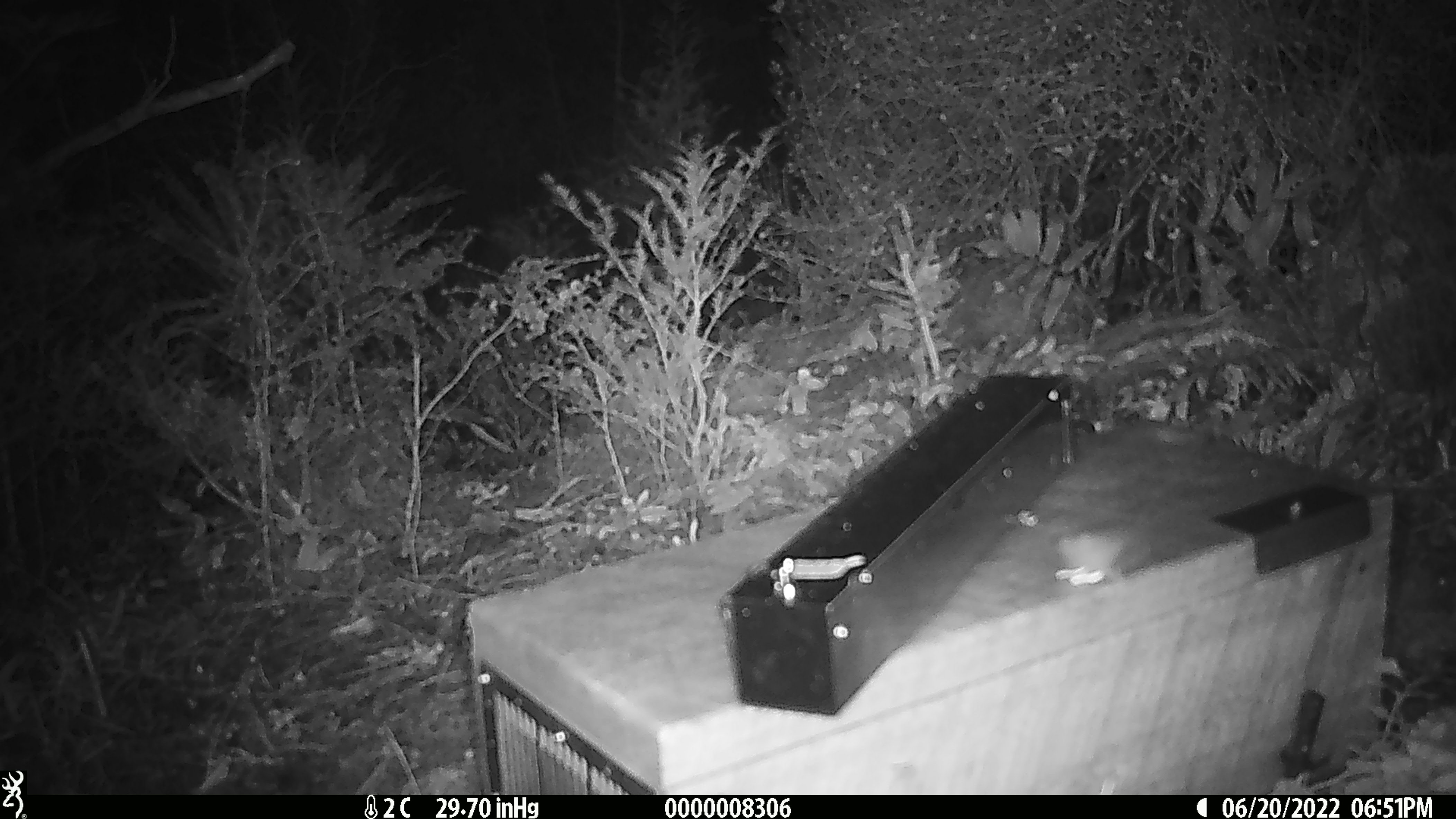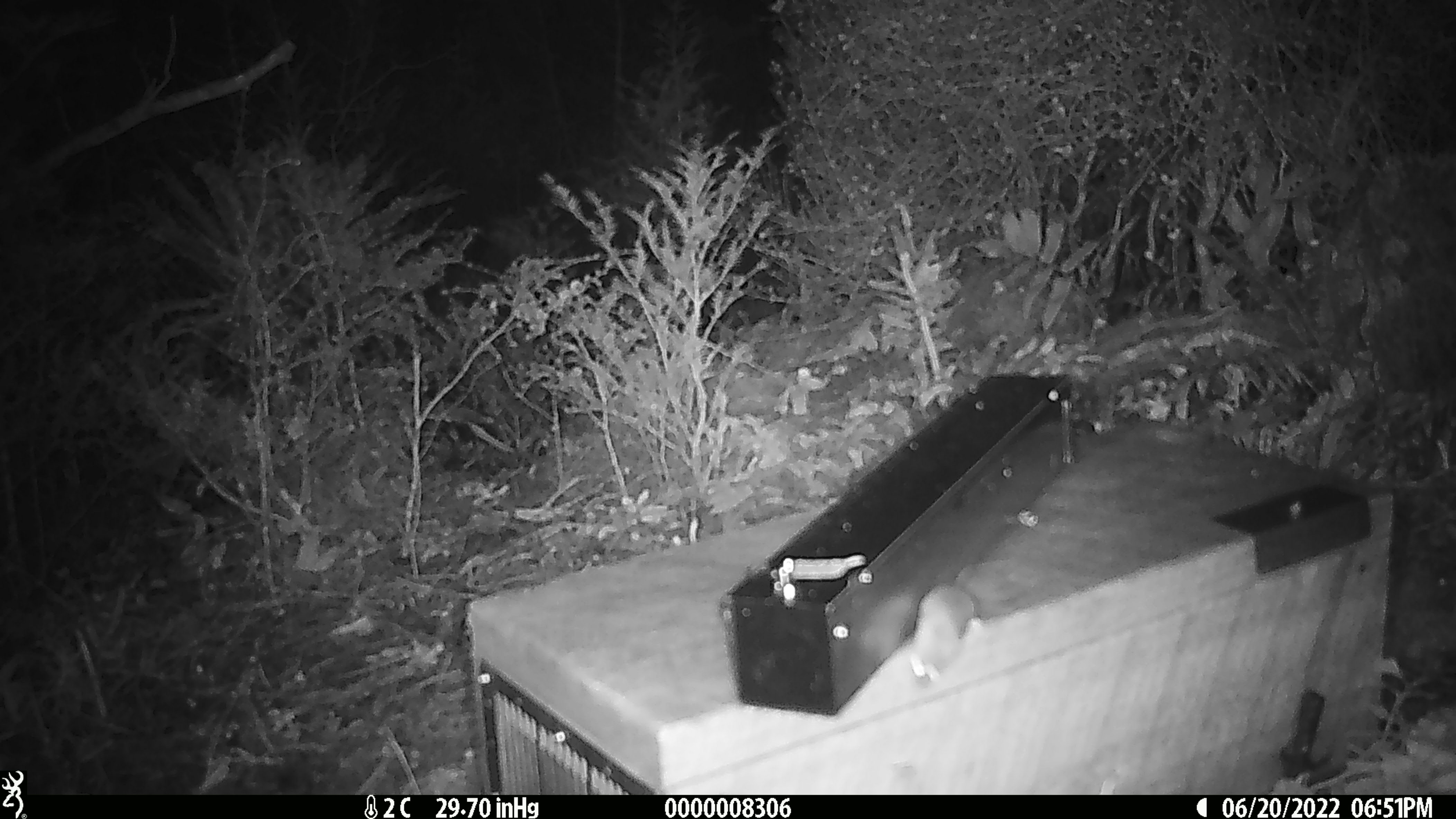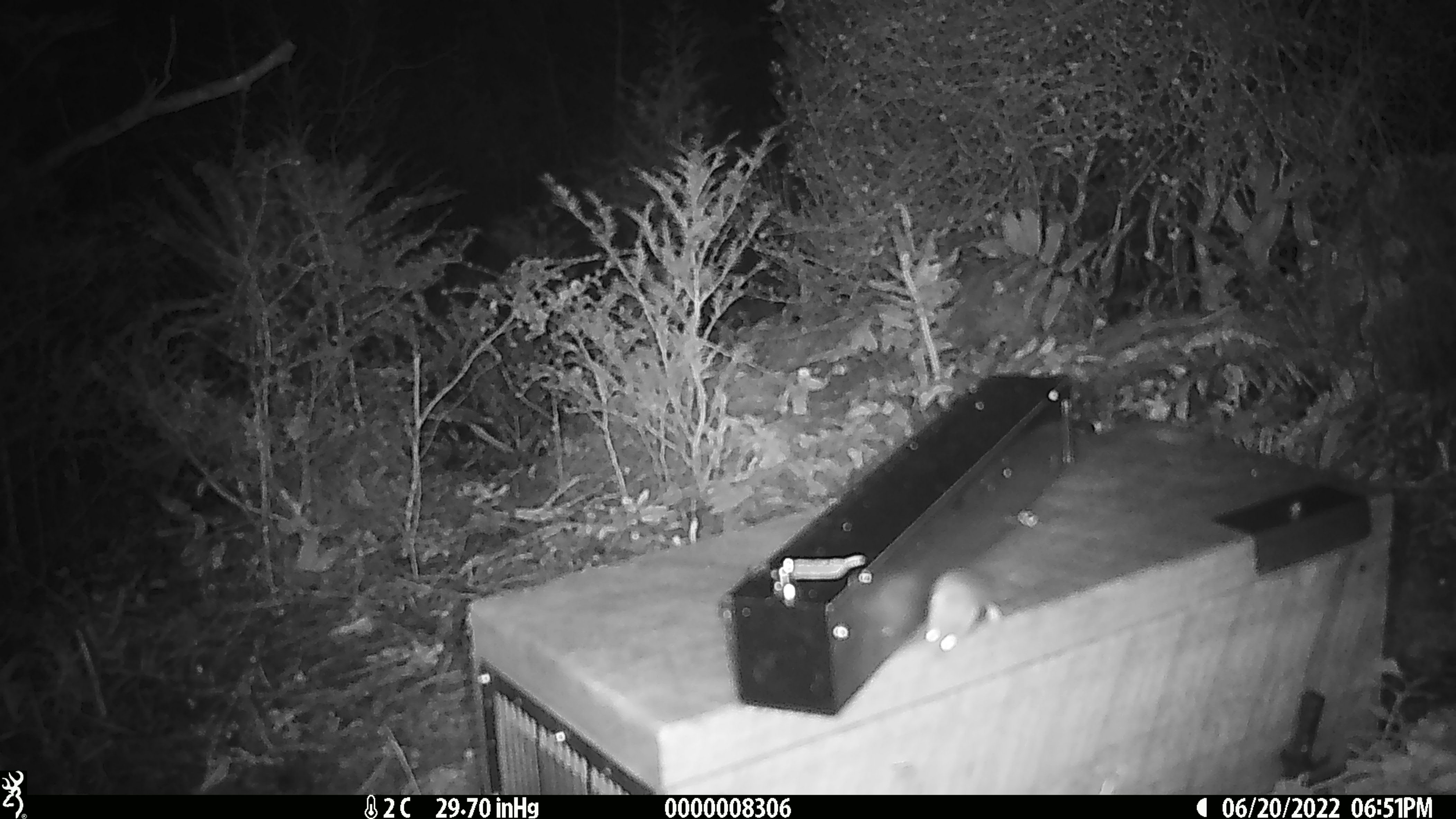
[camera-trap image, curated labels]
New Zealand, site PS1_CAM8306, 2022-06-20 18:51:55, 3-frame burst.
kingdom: Animalia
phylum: Chordata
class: Mammalia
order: Rodentia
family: Muridae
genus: Mus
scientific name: Mus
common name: mouse